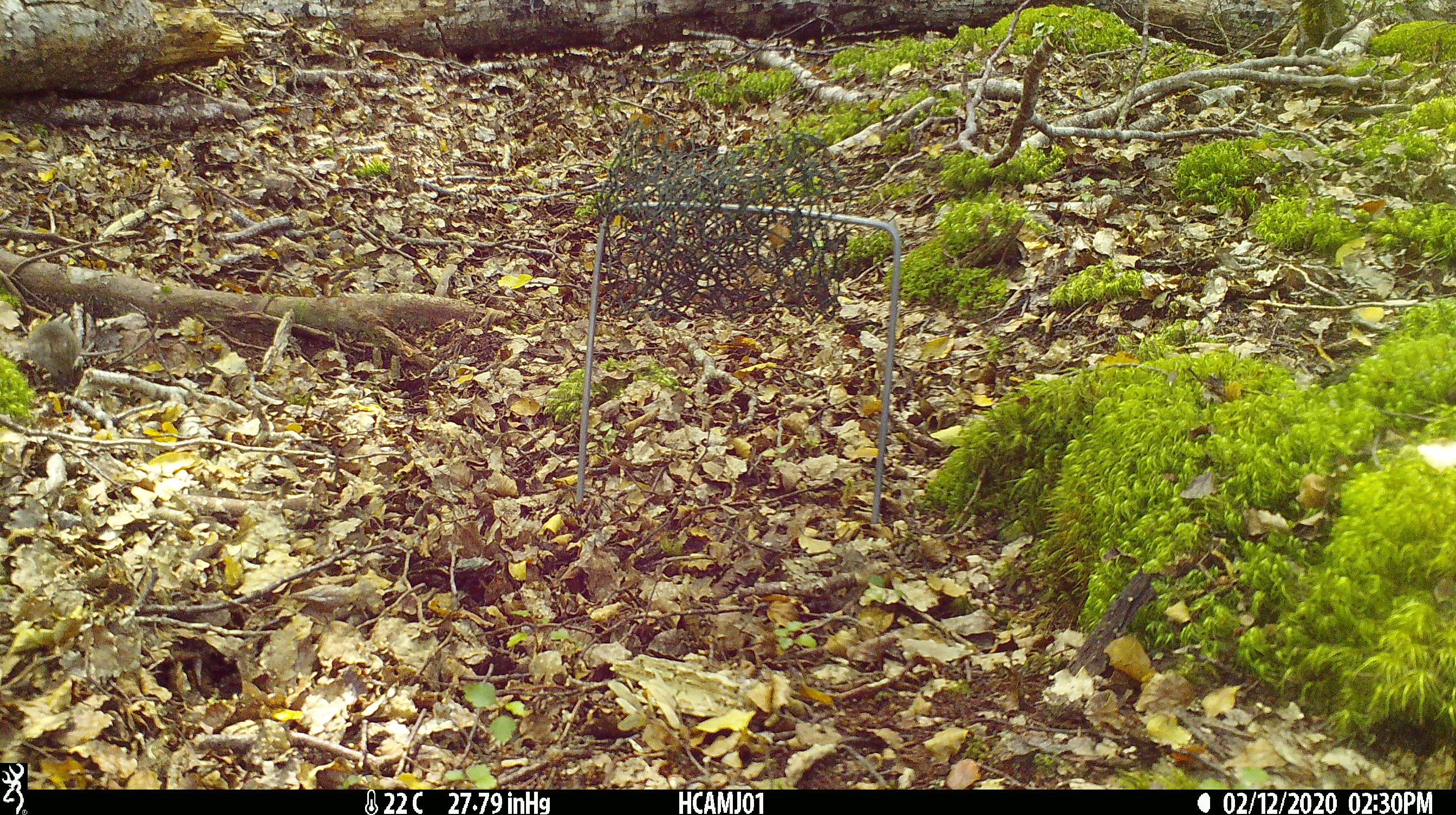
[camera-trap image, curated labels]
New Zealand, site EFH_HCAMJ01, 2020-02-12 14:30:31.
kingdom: Animalia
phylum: Chordata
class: Mammalia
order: Rodentia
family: Muridae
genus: Mus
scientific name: Mus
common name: mouse